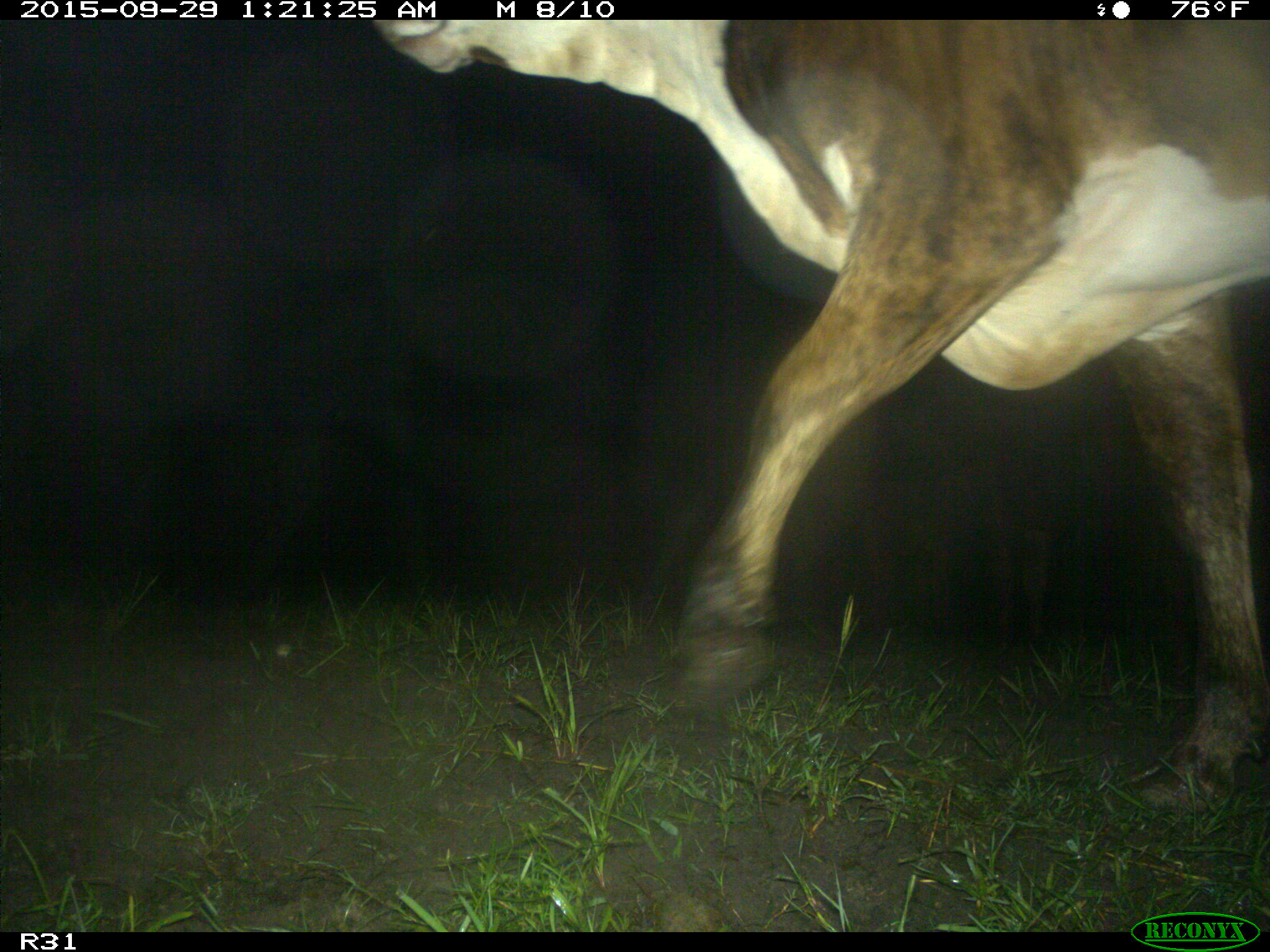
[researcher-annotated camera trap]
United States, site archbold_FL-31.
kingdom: Animalia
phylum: Chordata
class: Mammalia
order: Artiodactyla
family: Bovidae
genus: Bos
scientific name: Bos taurus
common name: domestic cow